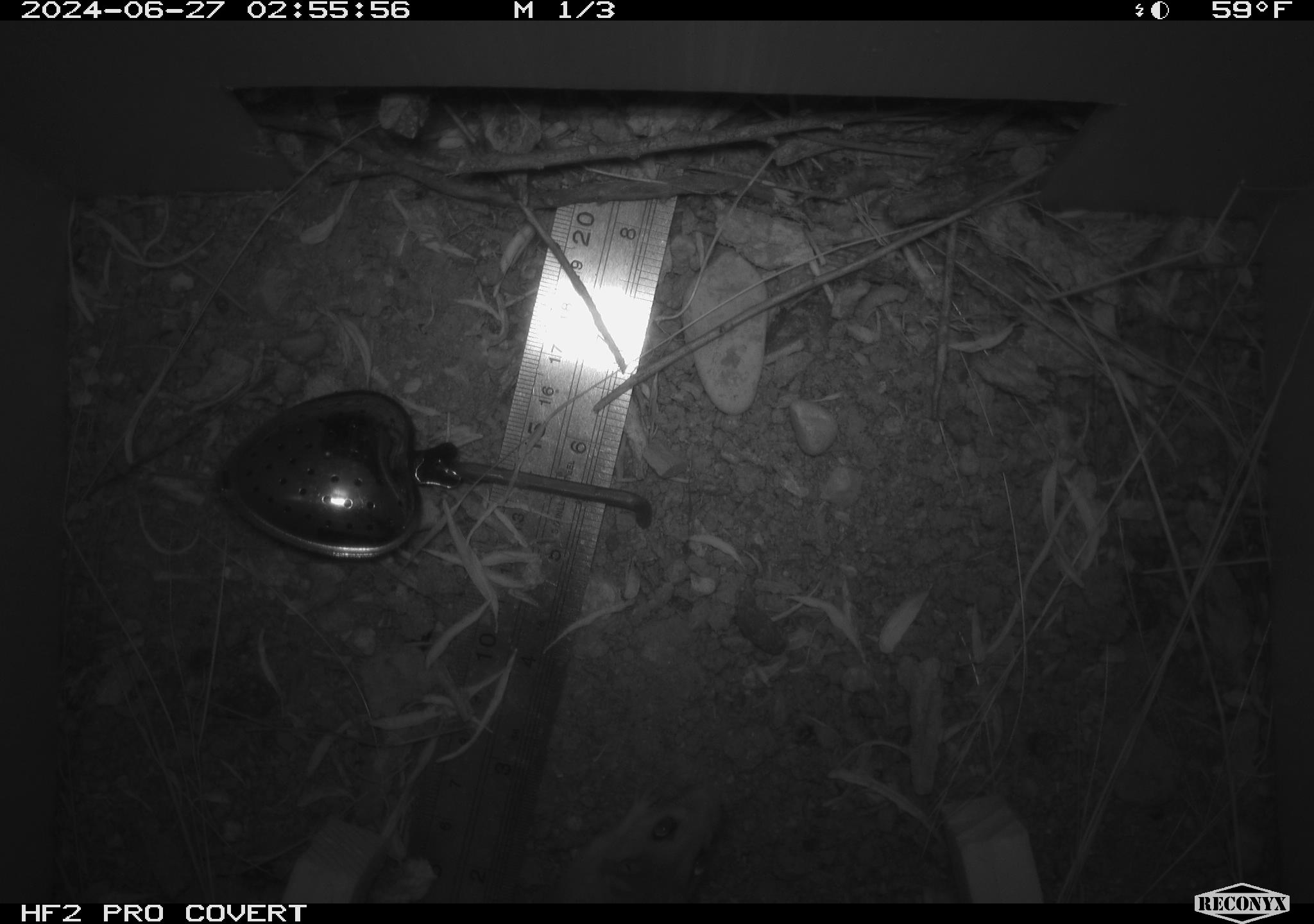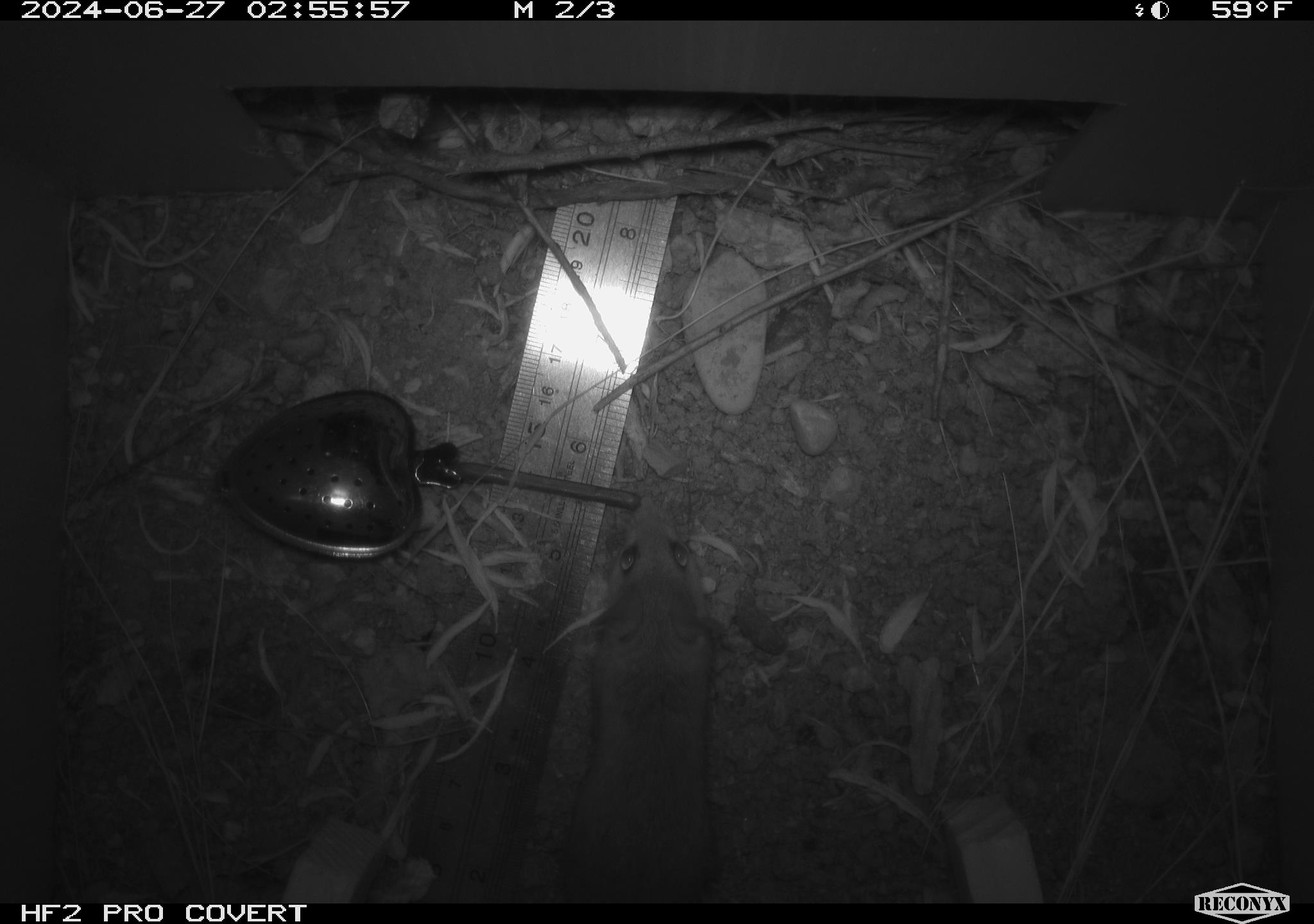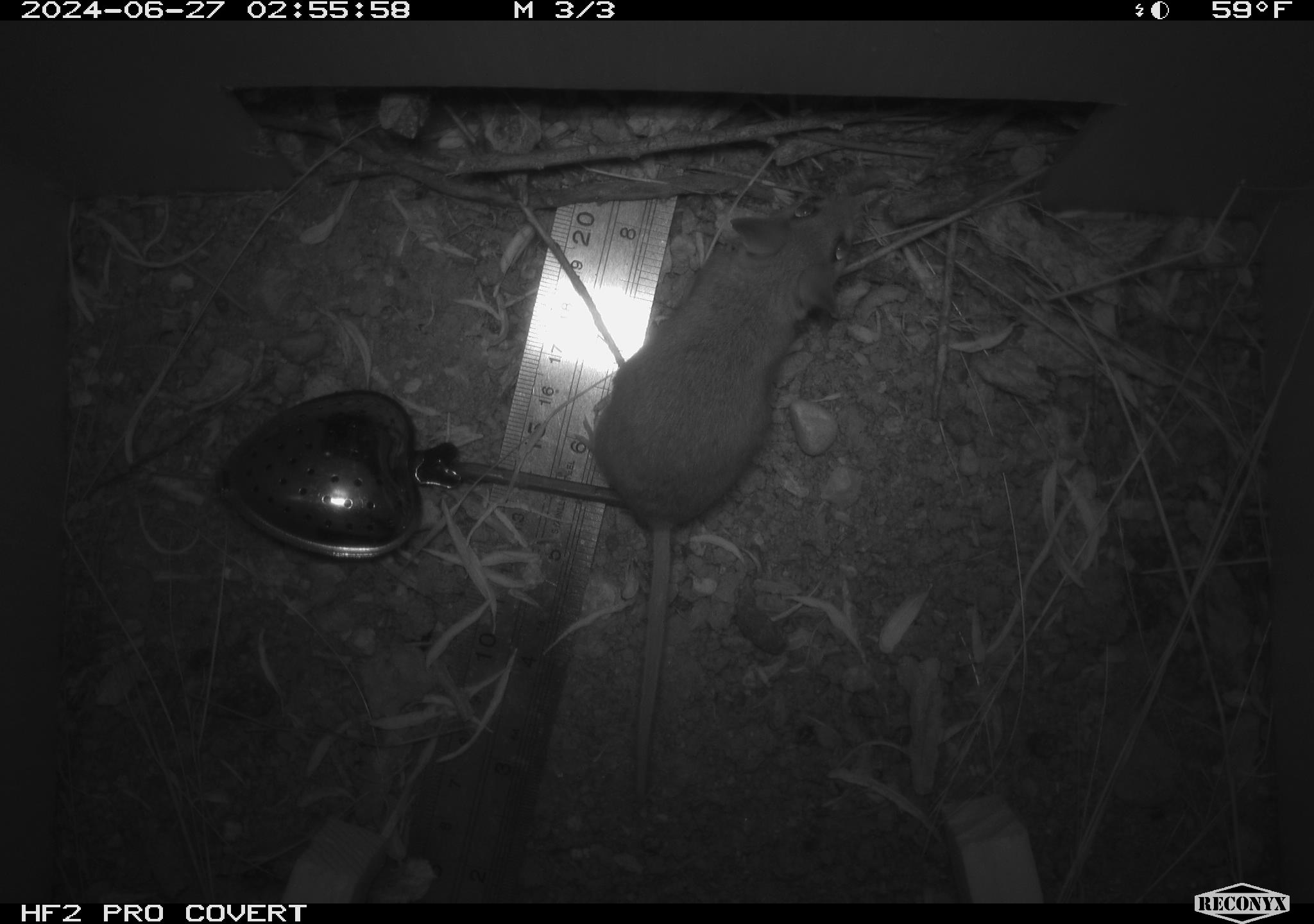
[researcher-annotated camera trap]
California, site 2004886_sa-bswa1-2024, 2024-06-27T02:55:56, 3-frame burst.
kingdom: Animalia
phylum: Chordata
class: Mammalia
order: Rodentia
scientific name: Rodentia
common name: mouse species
Mouse species (Rodentia).